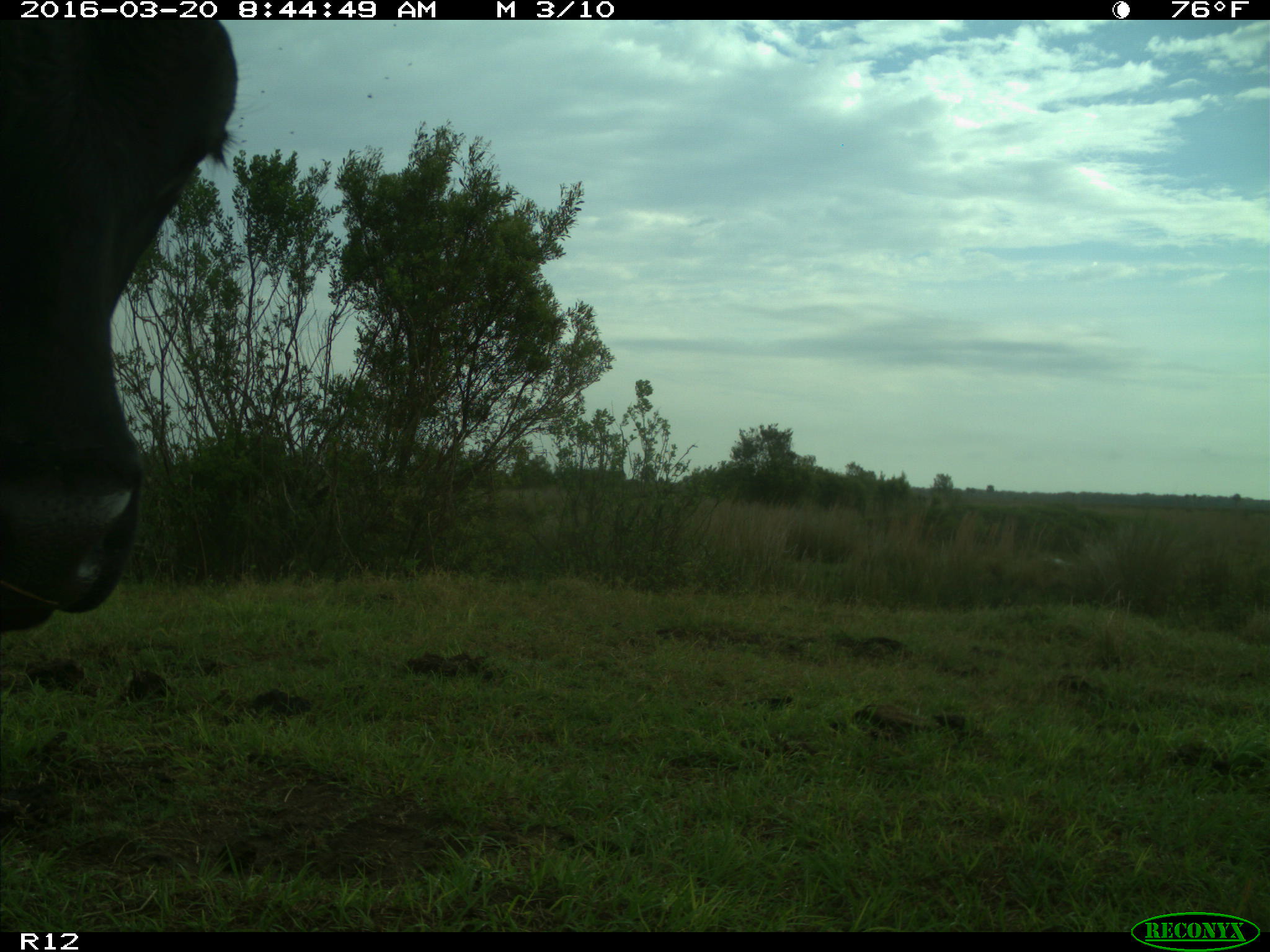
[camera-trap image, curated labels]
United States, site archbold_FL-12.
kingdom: Animalia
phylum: Chordata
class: Mammalia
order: Artiodactyla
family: Bovidae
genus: Bos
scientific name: Bos taurus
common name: domestic cow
Bos taurus (domestic cow).